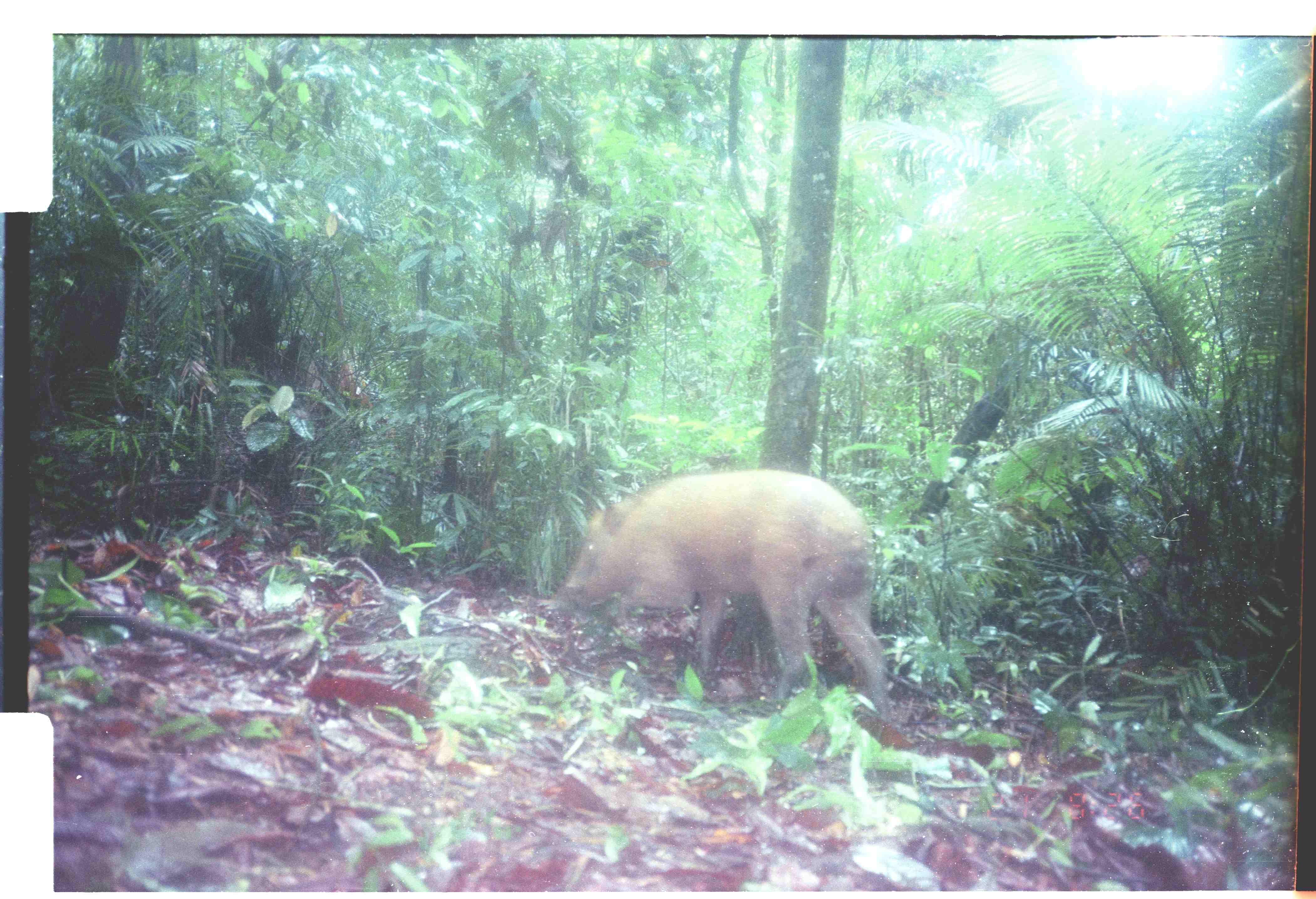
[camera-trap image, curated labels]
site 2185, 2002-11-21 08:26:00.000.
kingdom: Animalia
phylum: Chordata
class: Mammalia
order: Artiodactyla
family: Suidae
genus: Sus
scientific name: Sus scrofa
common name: wild boar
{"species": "Sus scrofa (wild boar)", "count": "1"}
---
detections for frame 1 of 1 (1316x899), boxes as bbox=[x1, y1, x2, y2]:
sus scrofa: bbox=[559, 463, 896, 728]